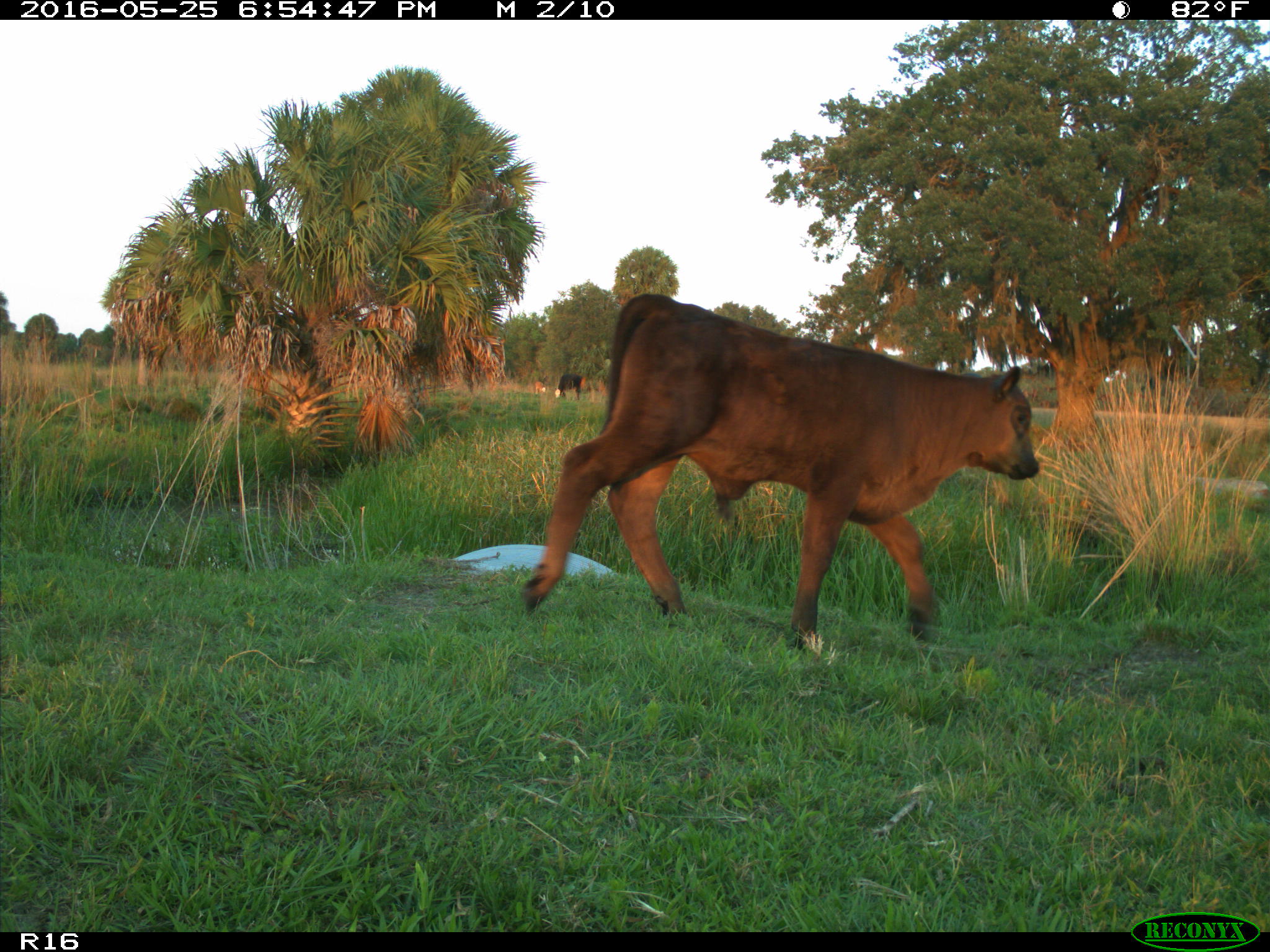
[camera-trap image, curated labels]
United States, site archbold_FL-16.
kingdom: Animalia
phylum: Chordata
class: Mammalia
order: Artiodactyla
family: Bovidae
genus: Bos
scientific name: Bos taurus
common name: domestic cow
Bos taurus (domestic cow).